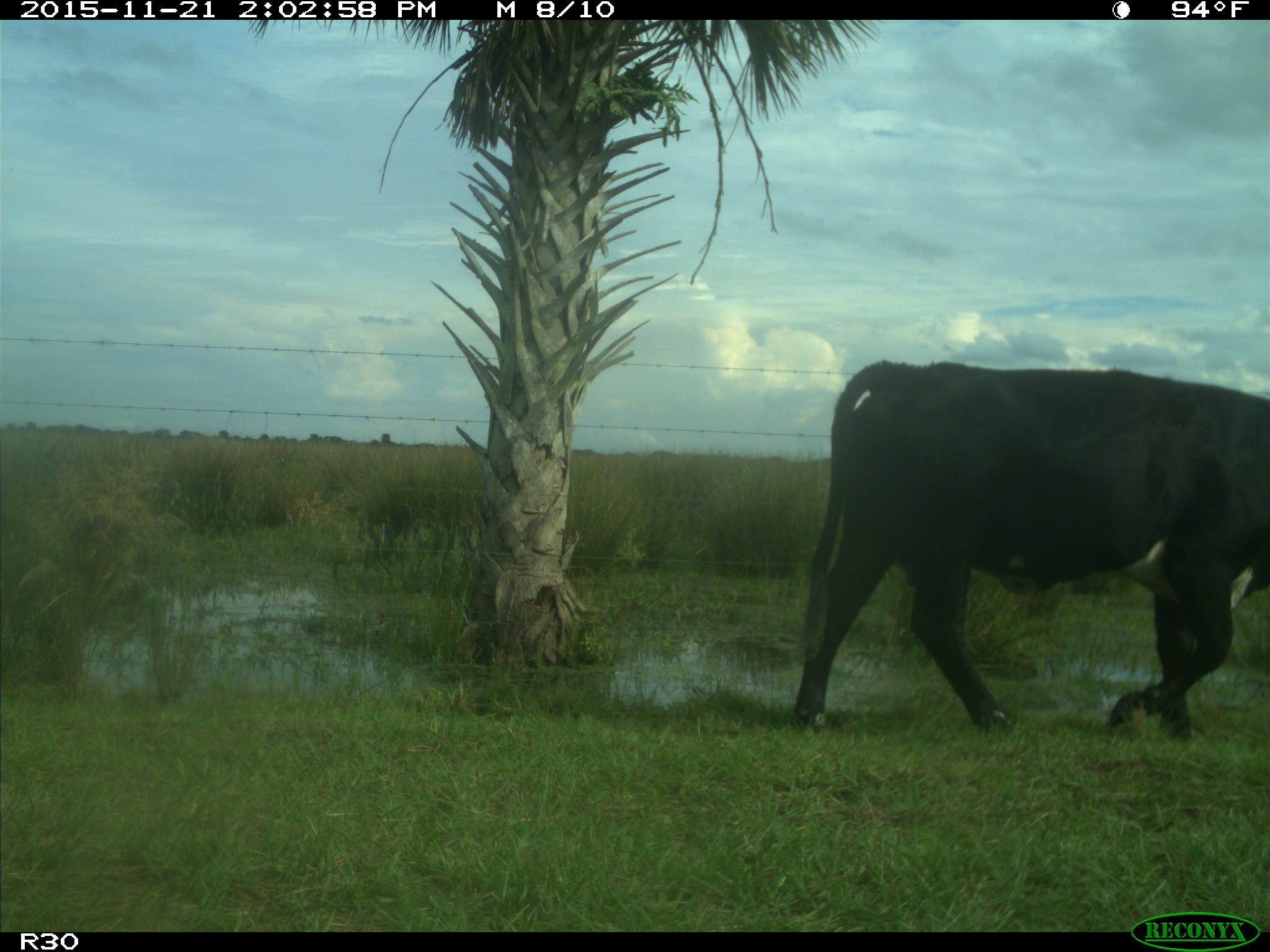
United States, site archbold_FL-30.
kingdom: Animalia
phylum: Chordata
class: Mammalia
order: Artiodactyla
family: Bovidae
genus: Bos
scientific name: Bos taurus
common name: domestic cow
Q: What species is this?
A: Bos taurus (domestic cow).